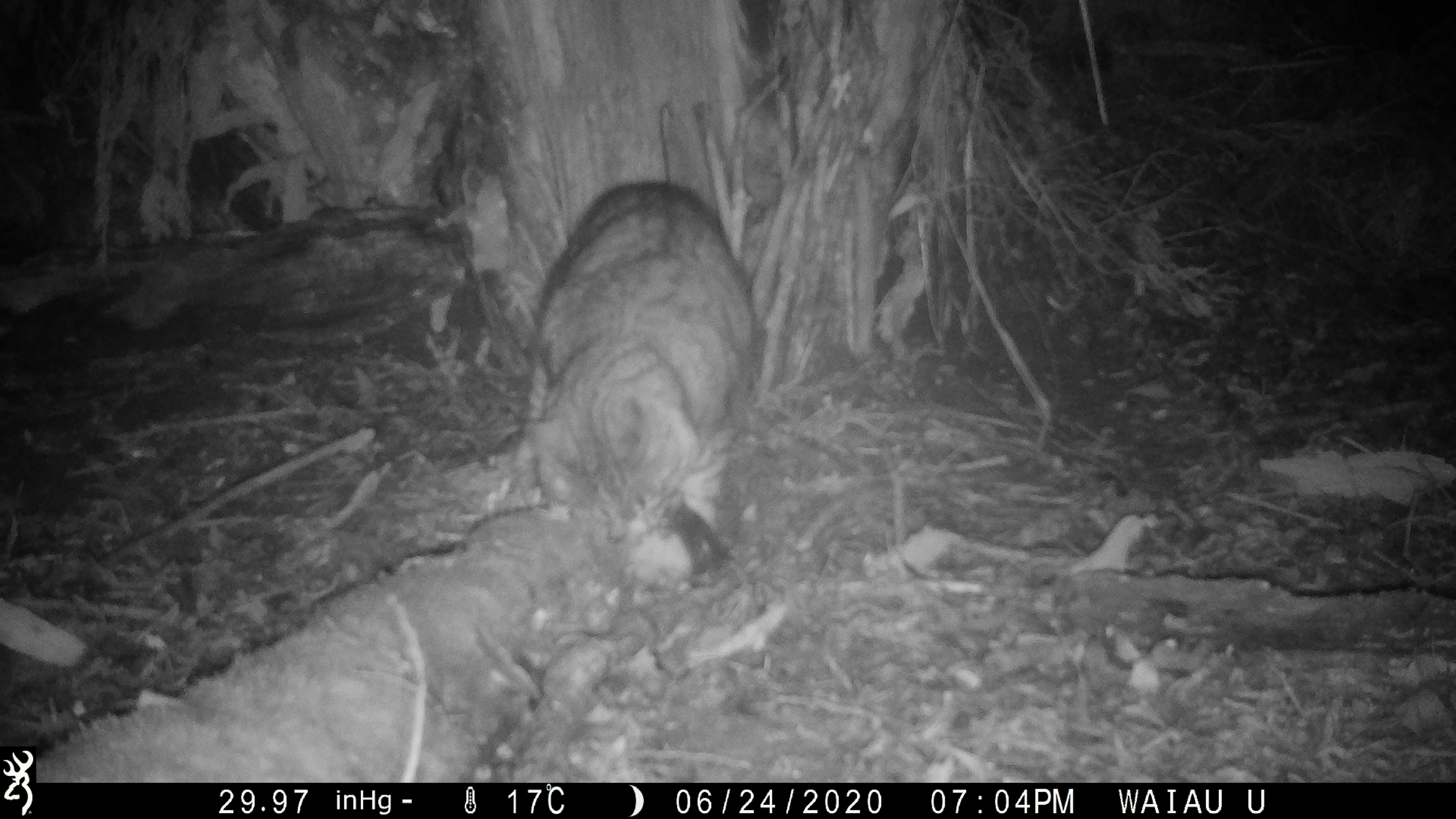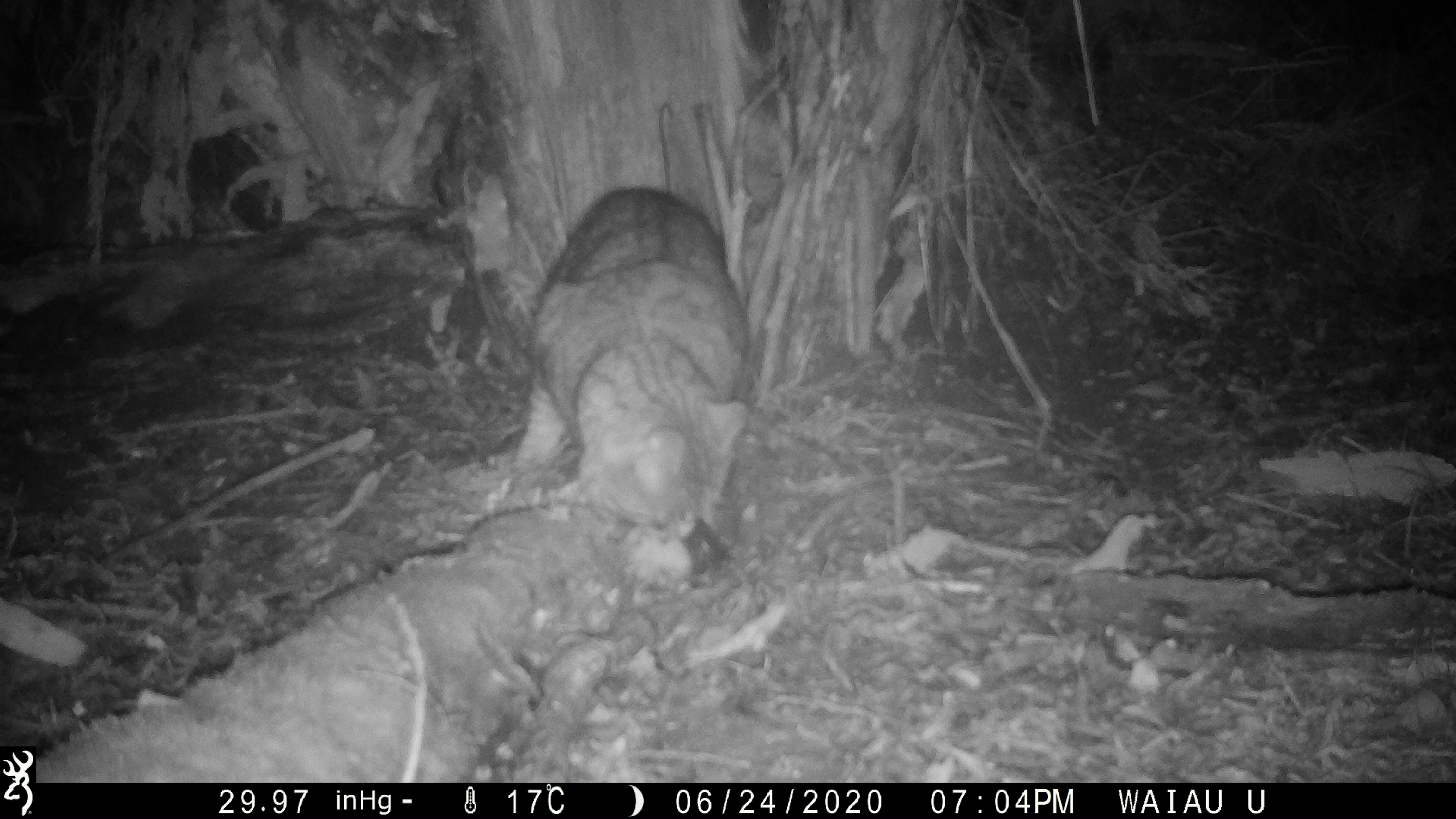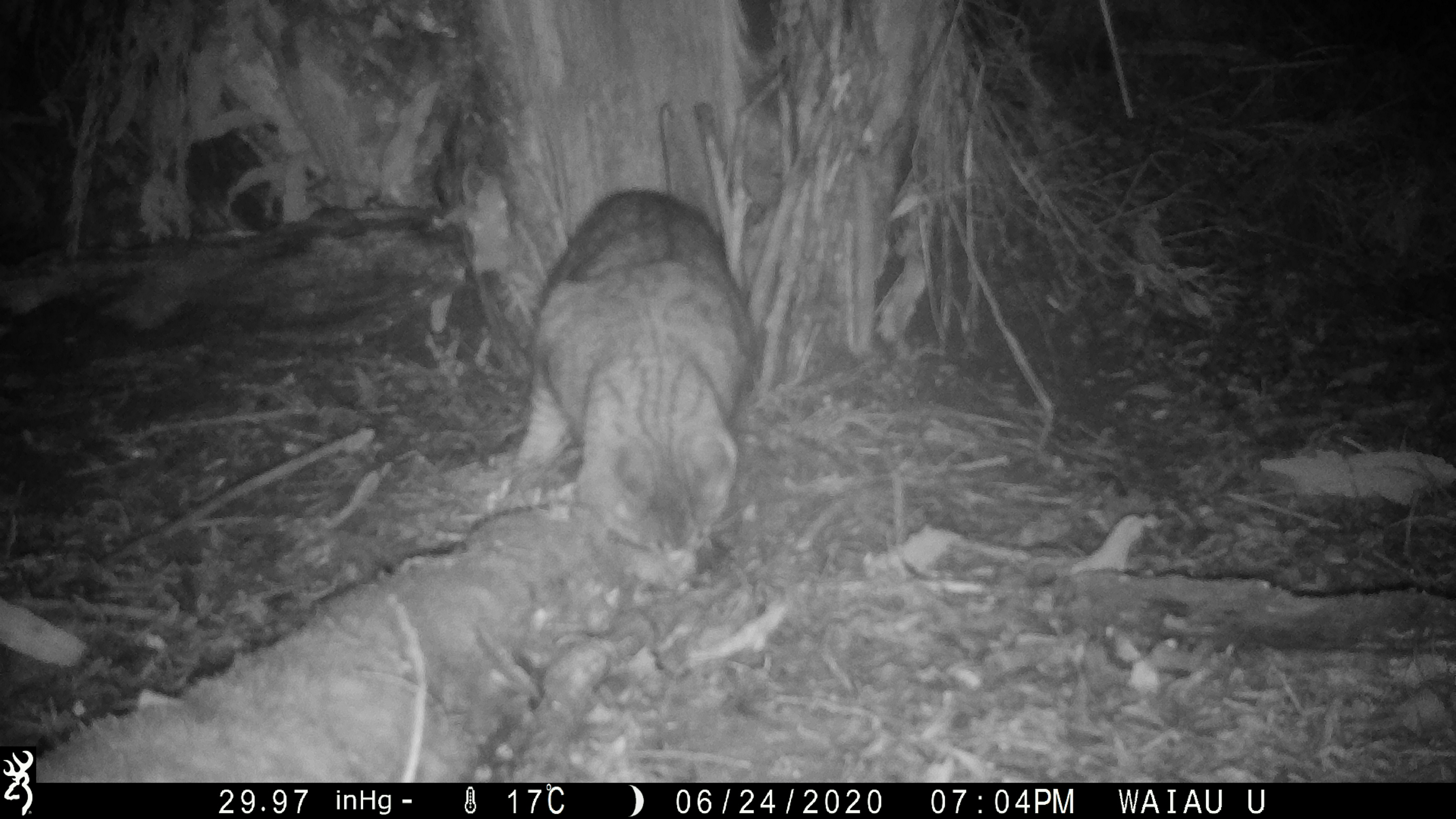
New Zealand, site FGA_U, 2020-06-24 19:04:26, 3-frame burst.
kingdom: Animalia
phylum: Chordata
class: Mammalia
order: Carnivora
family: Felidae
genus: Felis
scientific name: Felis catus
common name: domestic cat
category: cat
Cat (domestic cat) (Felis catus).